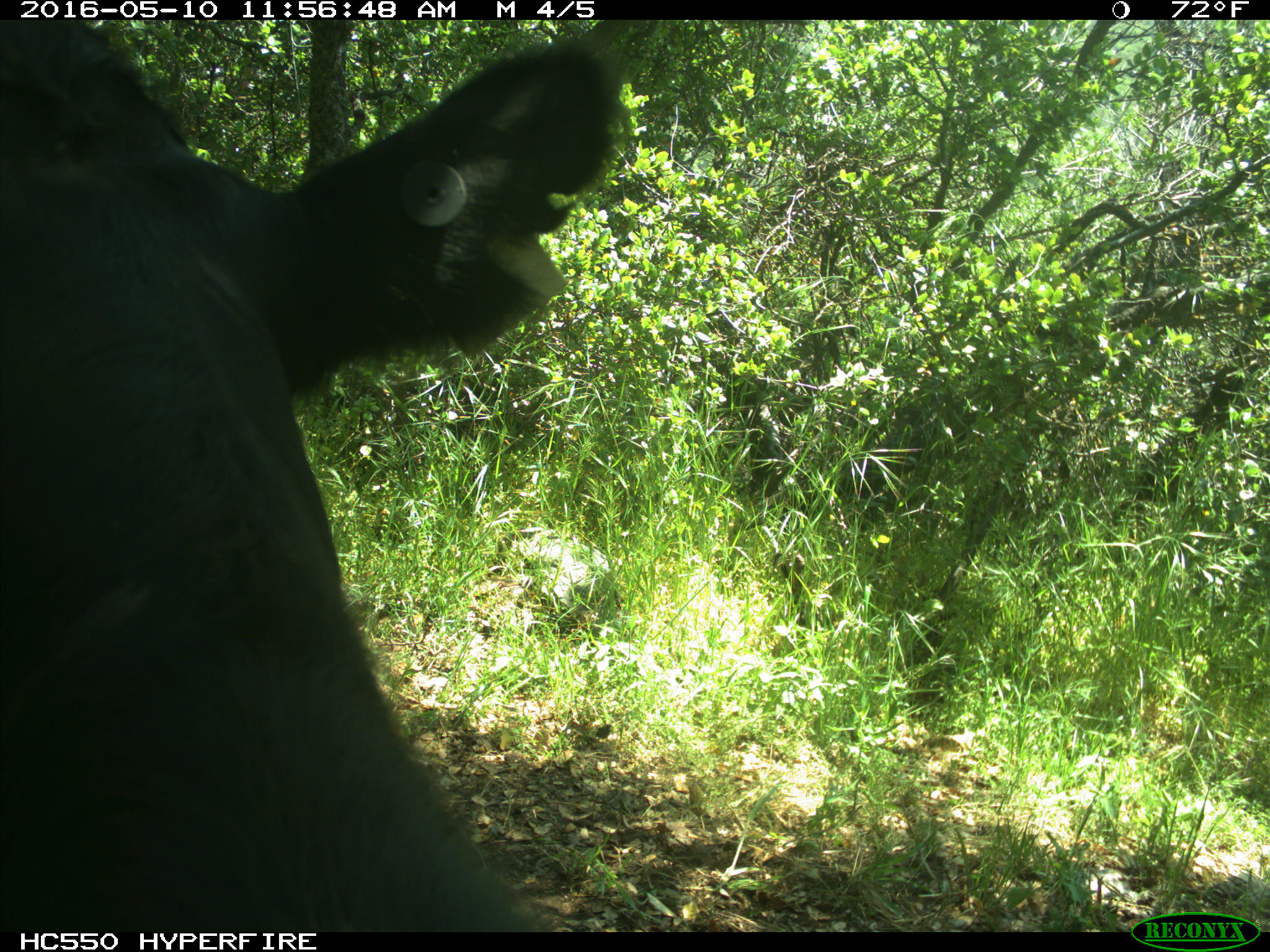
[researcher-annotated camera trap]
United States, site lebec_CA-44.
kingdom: Animalia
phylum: Chordata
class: Mammalia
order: Artiodactyla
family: Bovidae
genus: Bos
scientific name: Bos taurus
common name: domestic cow